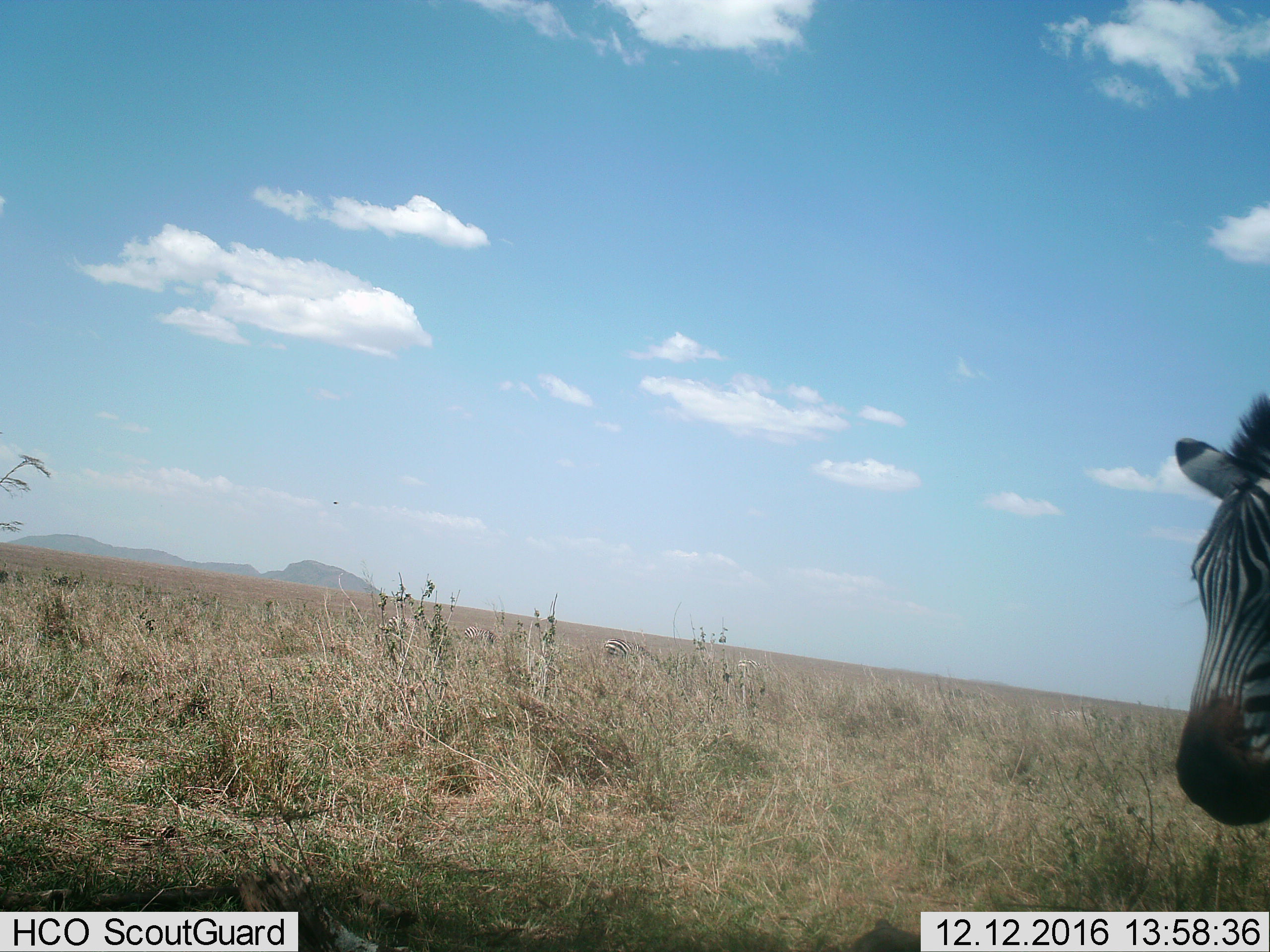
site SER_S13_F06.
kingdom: Animalia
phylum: Chordata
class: Mammalia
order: Perissodactyla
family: Equidae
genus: Equus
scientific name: Equus quagga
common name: plains zebra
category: zebraplains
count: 4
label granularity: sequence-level